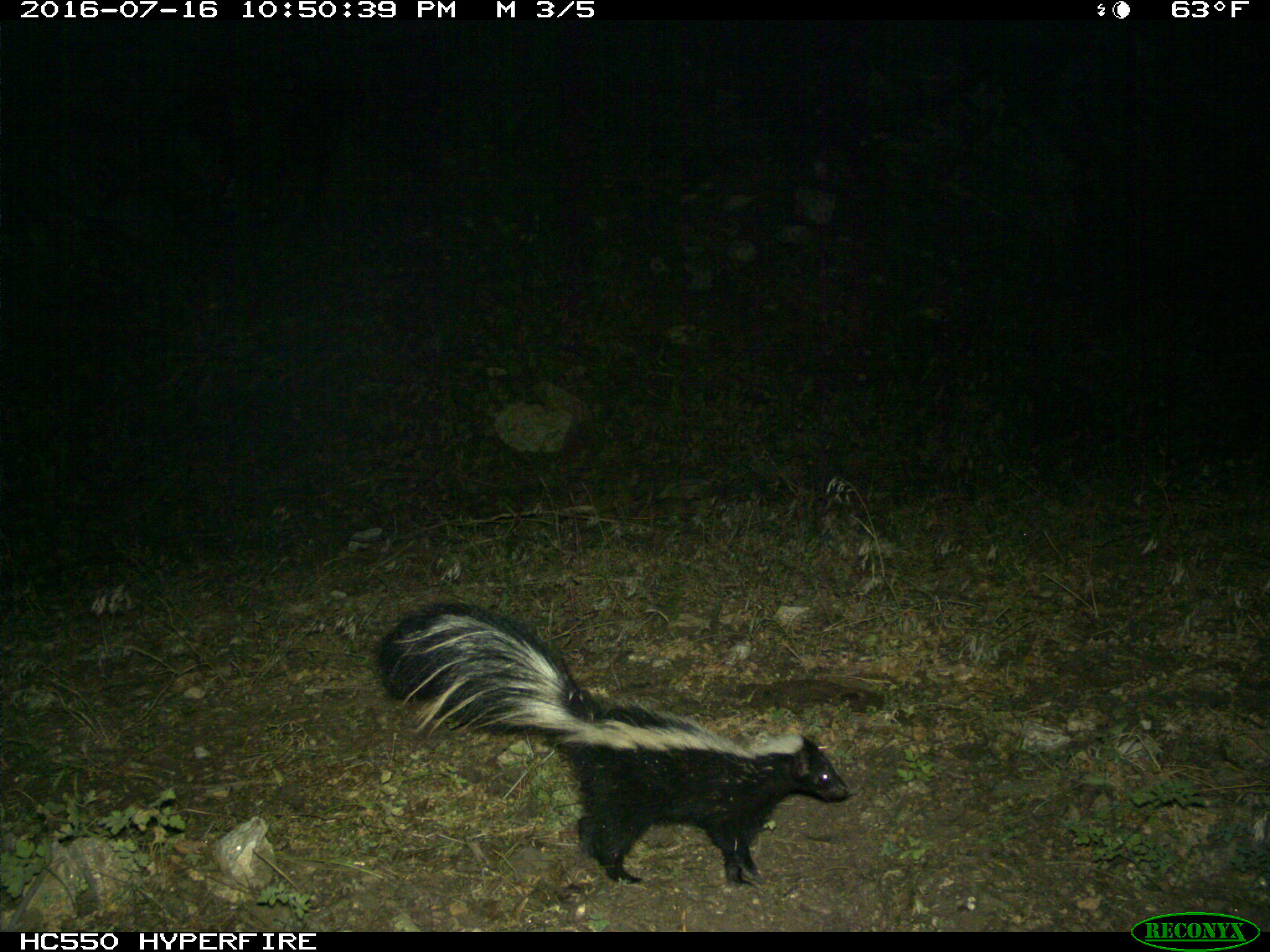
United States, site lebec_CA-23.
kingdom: Animalia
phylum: Chordata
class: Mammalia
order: Carnivora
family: Mephitidae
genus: Mephitis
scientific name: Mephitis mephitis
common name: striped skunk